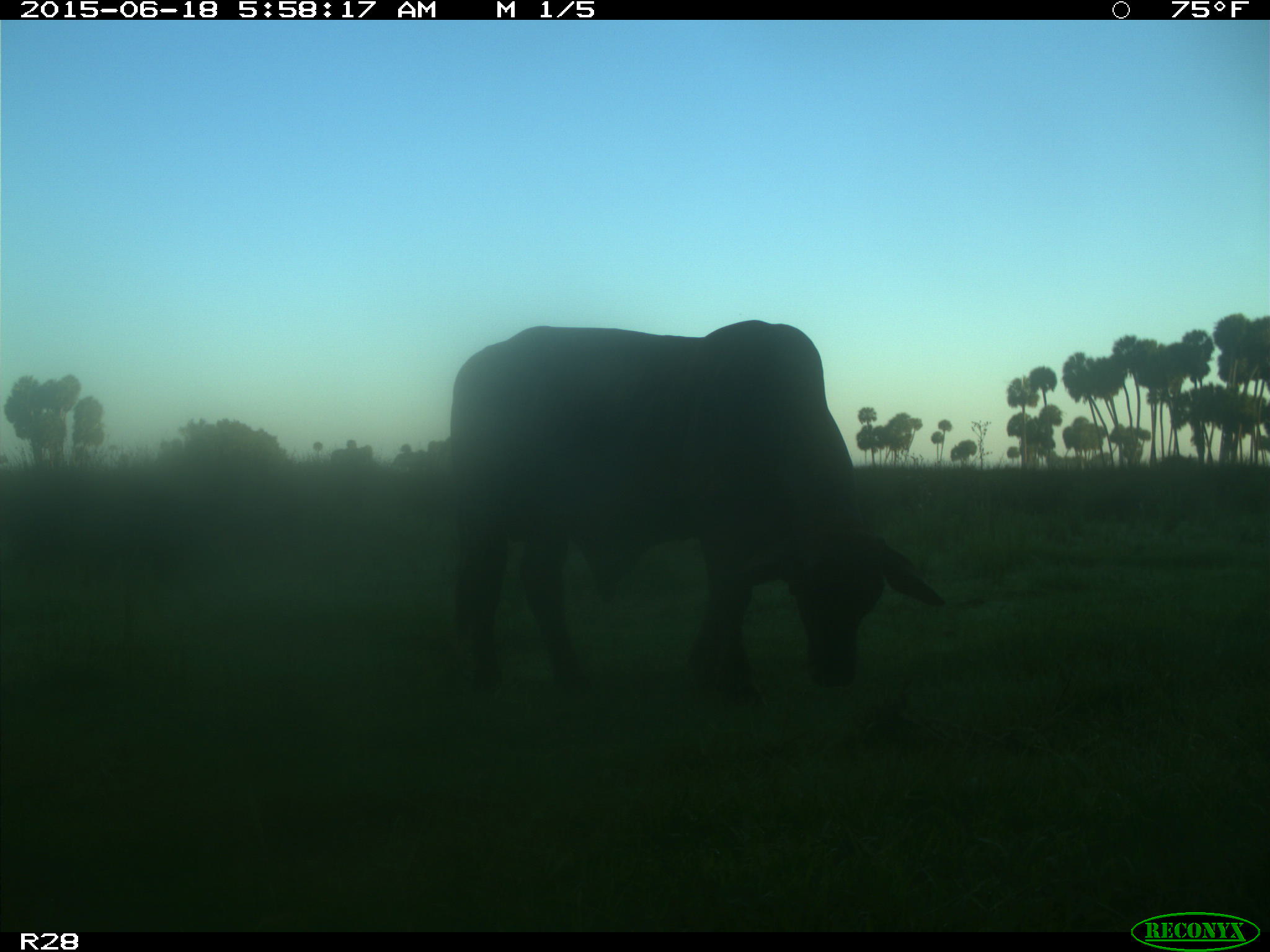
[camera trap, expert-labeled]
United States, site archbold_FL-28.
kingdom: Animalia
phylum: Chordata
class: Mammalia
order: Artiodactyla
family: Bovidae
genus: Bos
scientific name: Bos taurus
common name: domestic cow